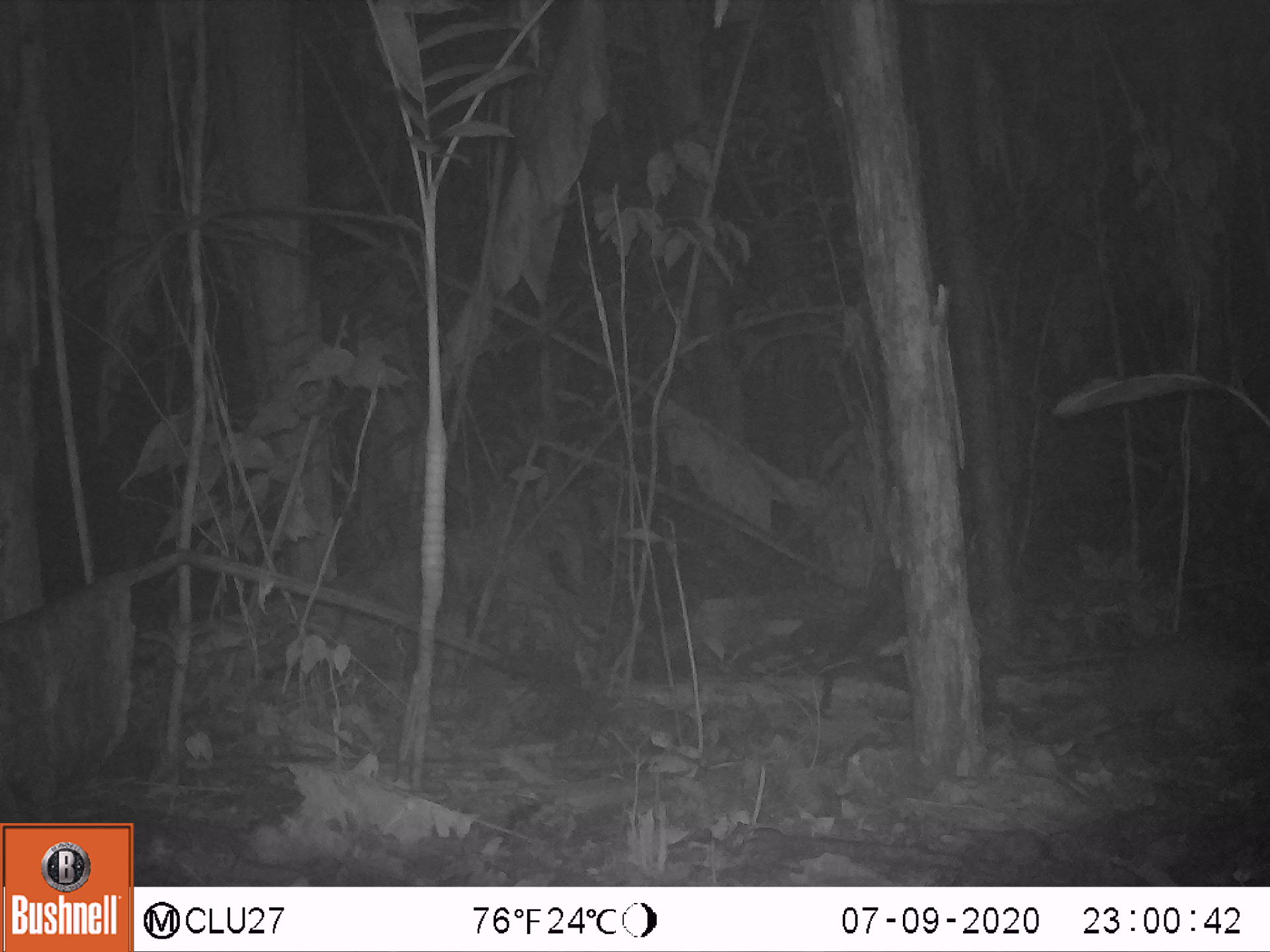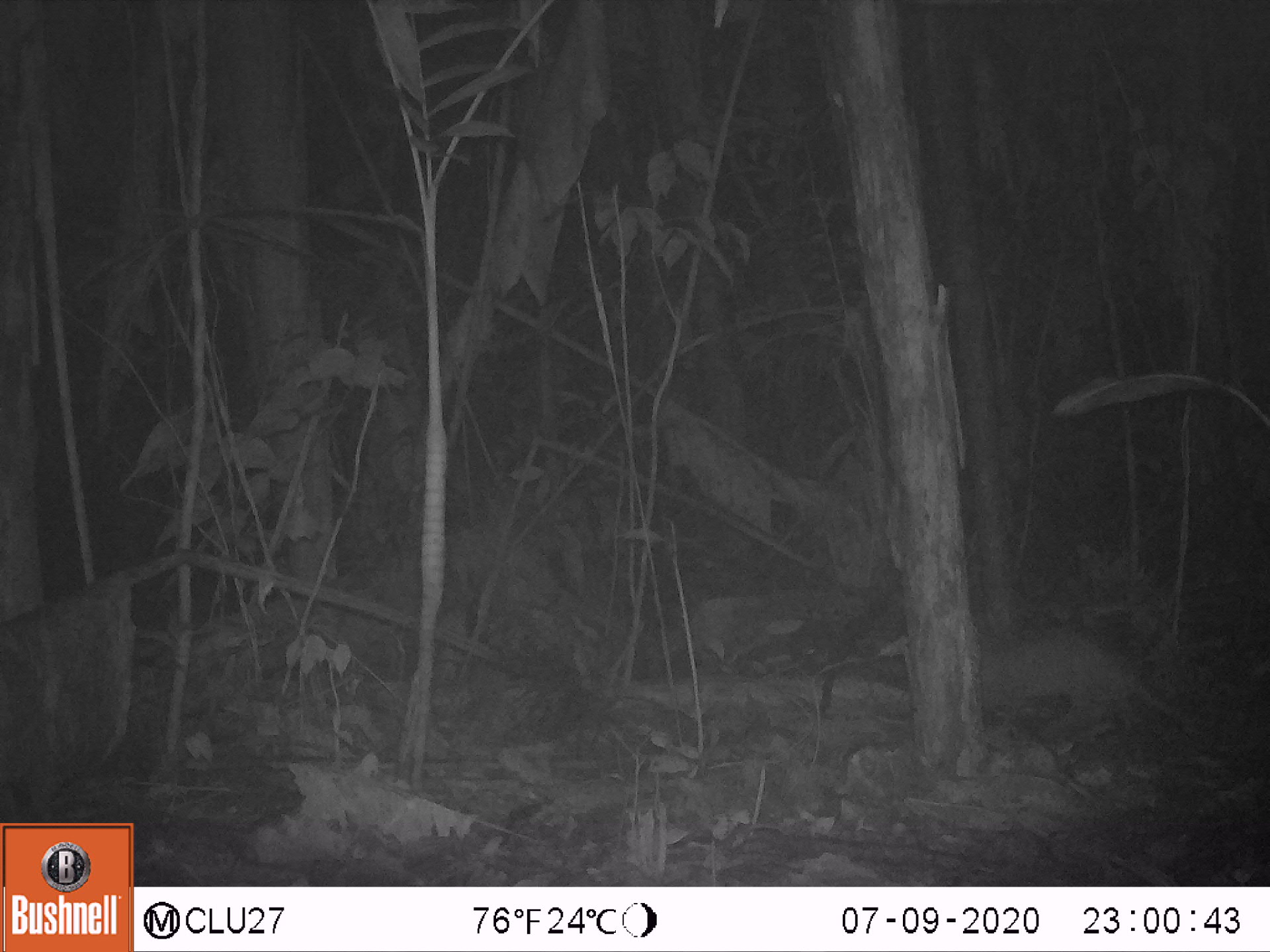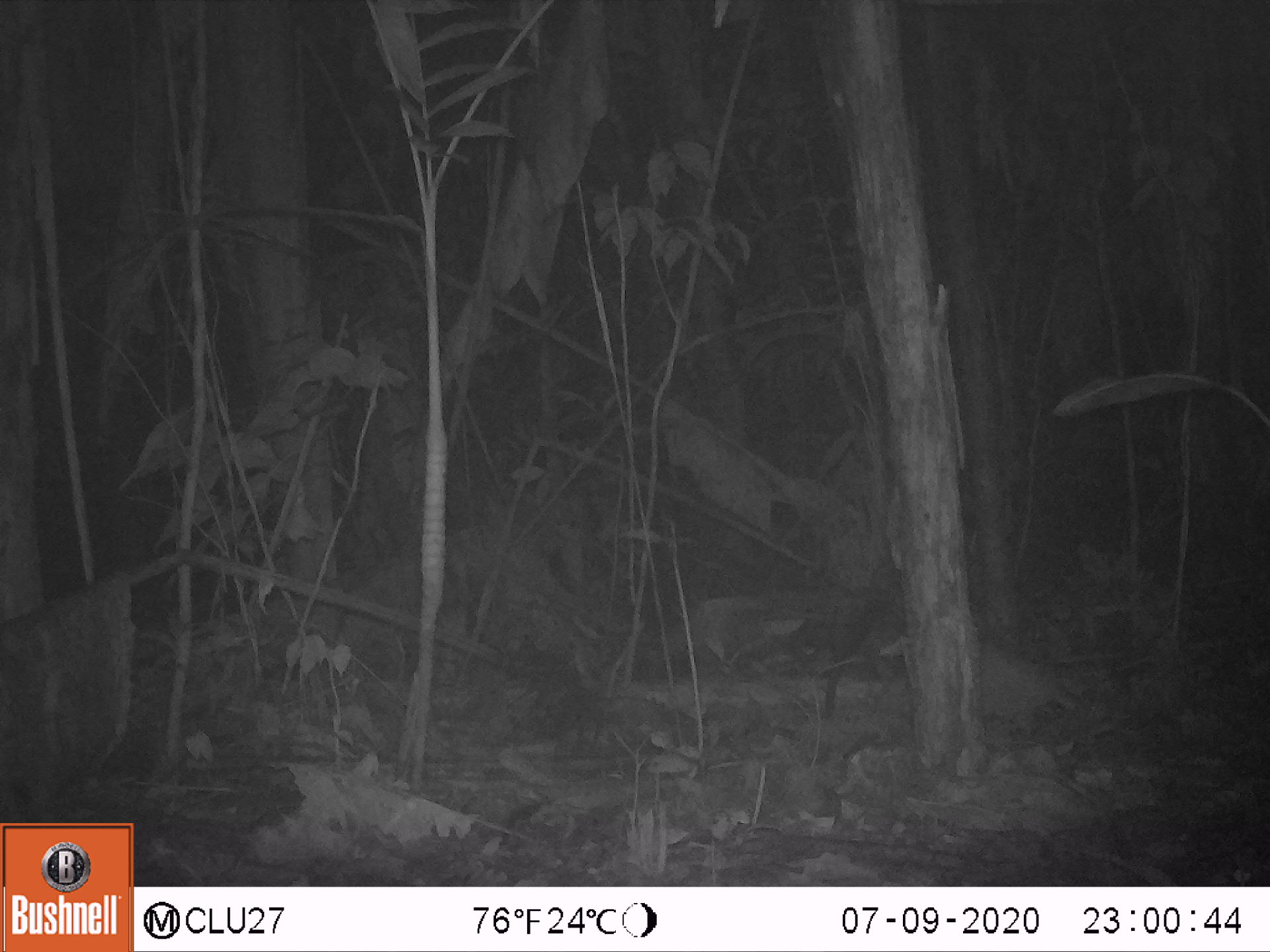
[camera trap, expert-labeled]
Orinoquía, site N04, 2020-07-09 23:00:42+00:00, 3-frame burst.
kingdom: Animalia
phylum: Chordata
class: Mammalia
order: Cingulata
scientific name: Cingulata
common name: armadillo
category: unknown armadillo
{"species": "unknown armadillo (armadillo) (Cingulata)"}